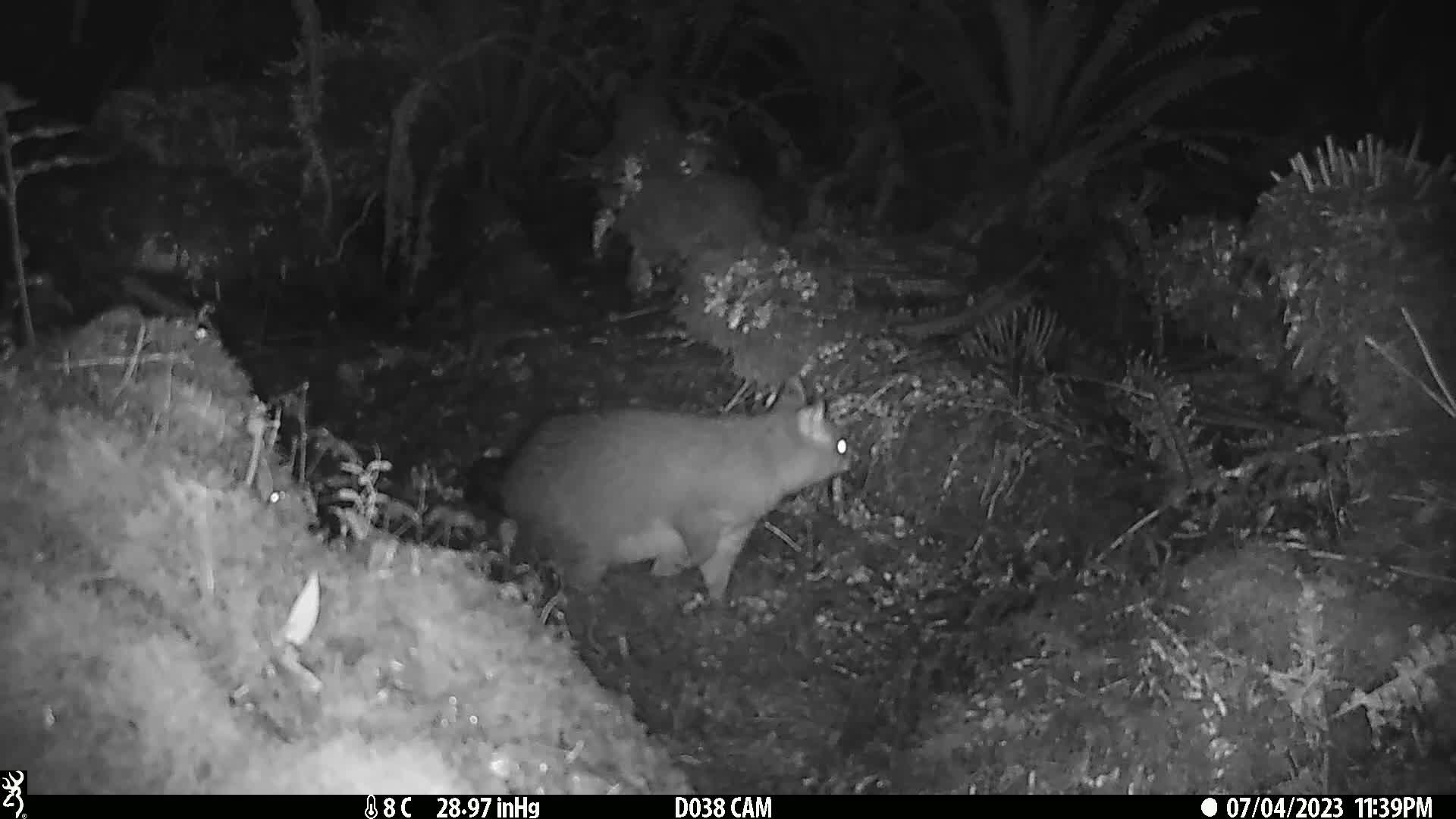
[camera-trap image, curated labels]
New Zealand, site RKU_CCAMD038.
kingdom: Animalia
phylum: Chordata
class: Mammalia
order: Diprotodontia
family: Phalangeridae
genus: Trichosurus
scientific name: Trichosurus vulpecula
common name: common brushtail possum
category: possum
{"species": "possum (common brushtail possum) (Trichosurus vulpecula)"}